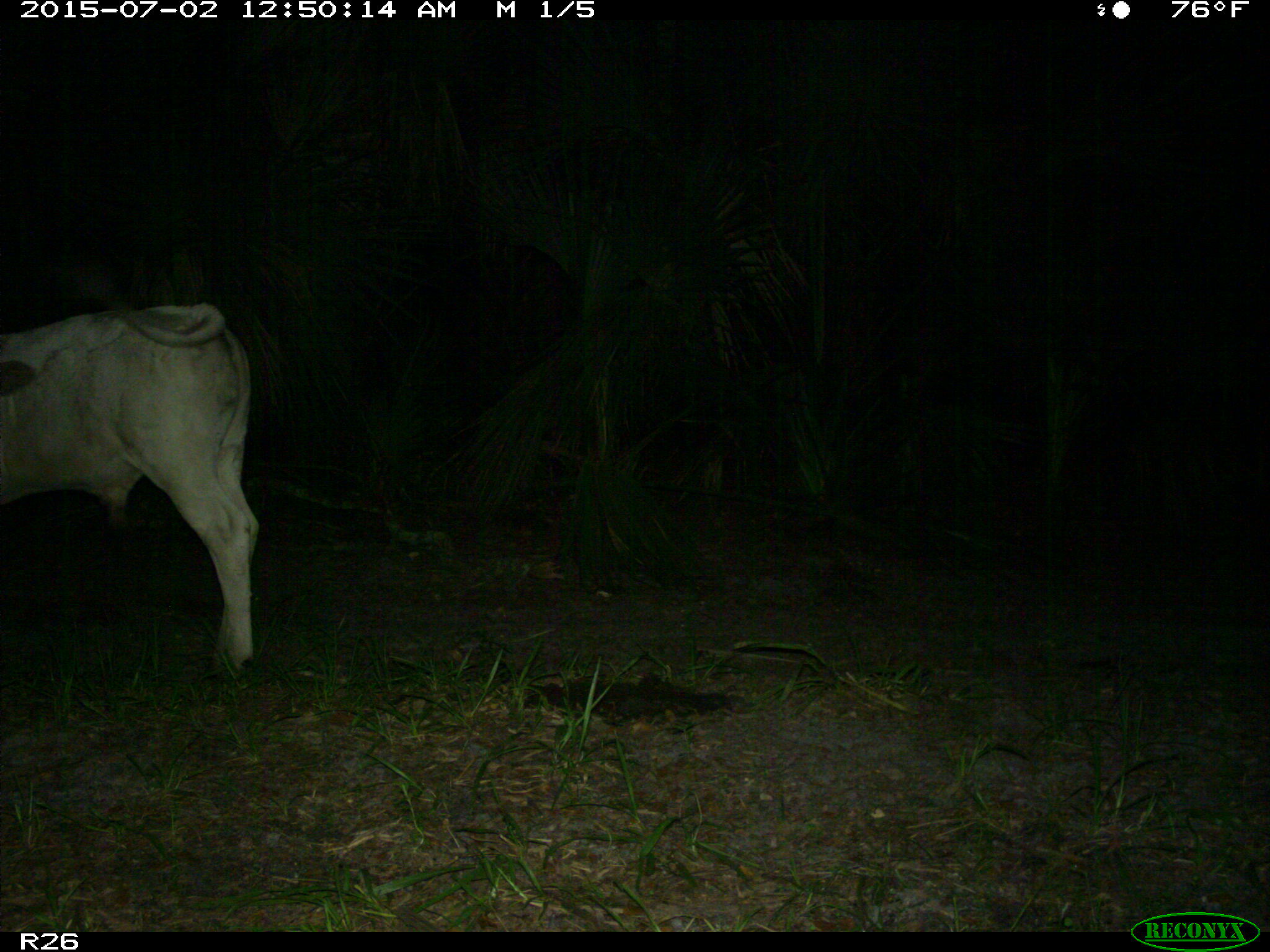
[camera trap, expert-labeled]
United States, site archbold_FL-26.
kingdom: Animalia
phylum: Chordata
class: Mammalia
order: Artiodactyla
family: Bovidae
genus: Bos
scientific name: Bos taurus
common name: domestic cow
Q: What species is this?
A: Bos taurus (domestic cow).